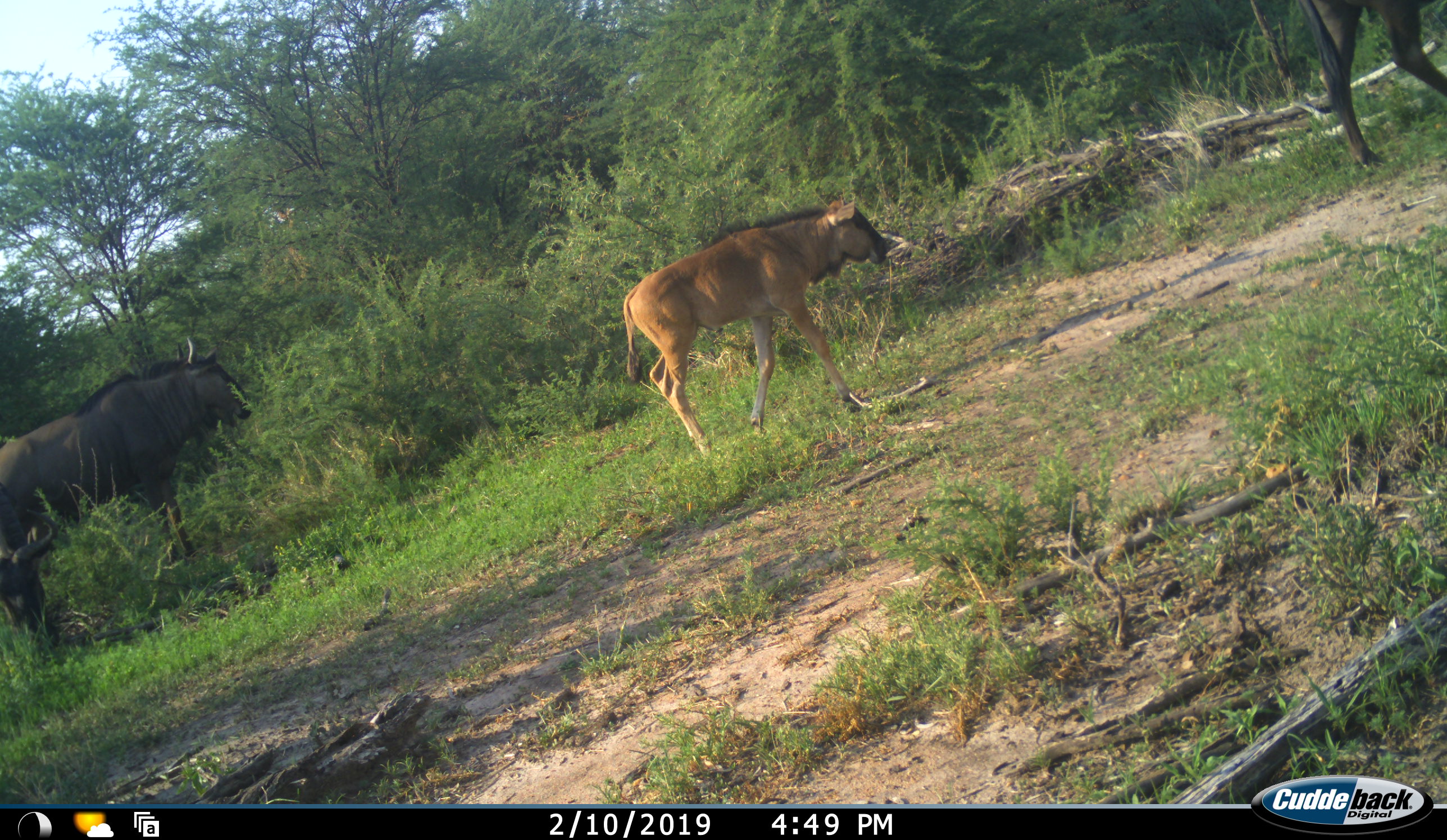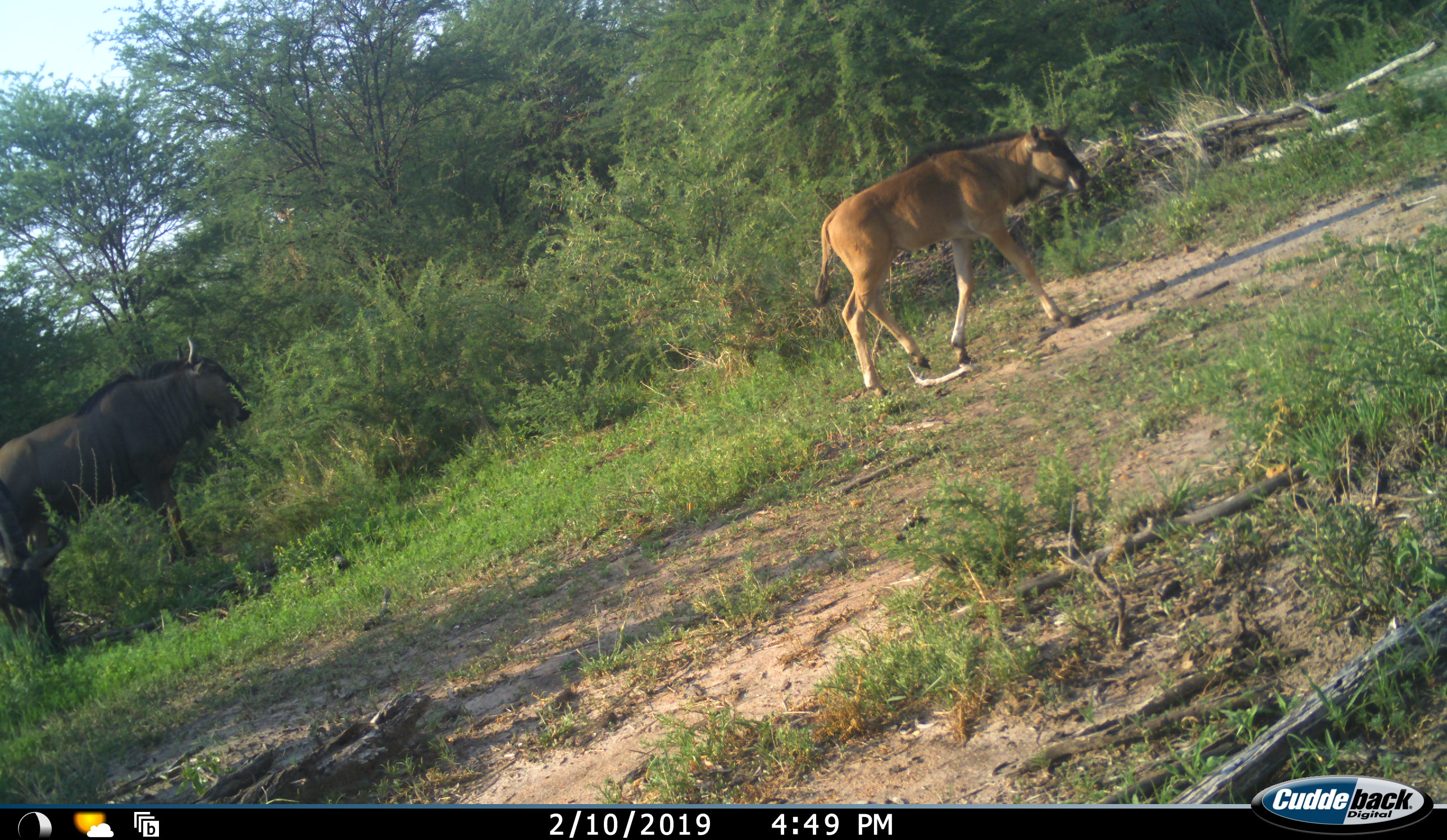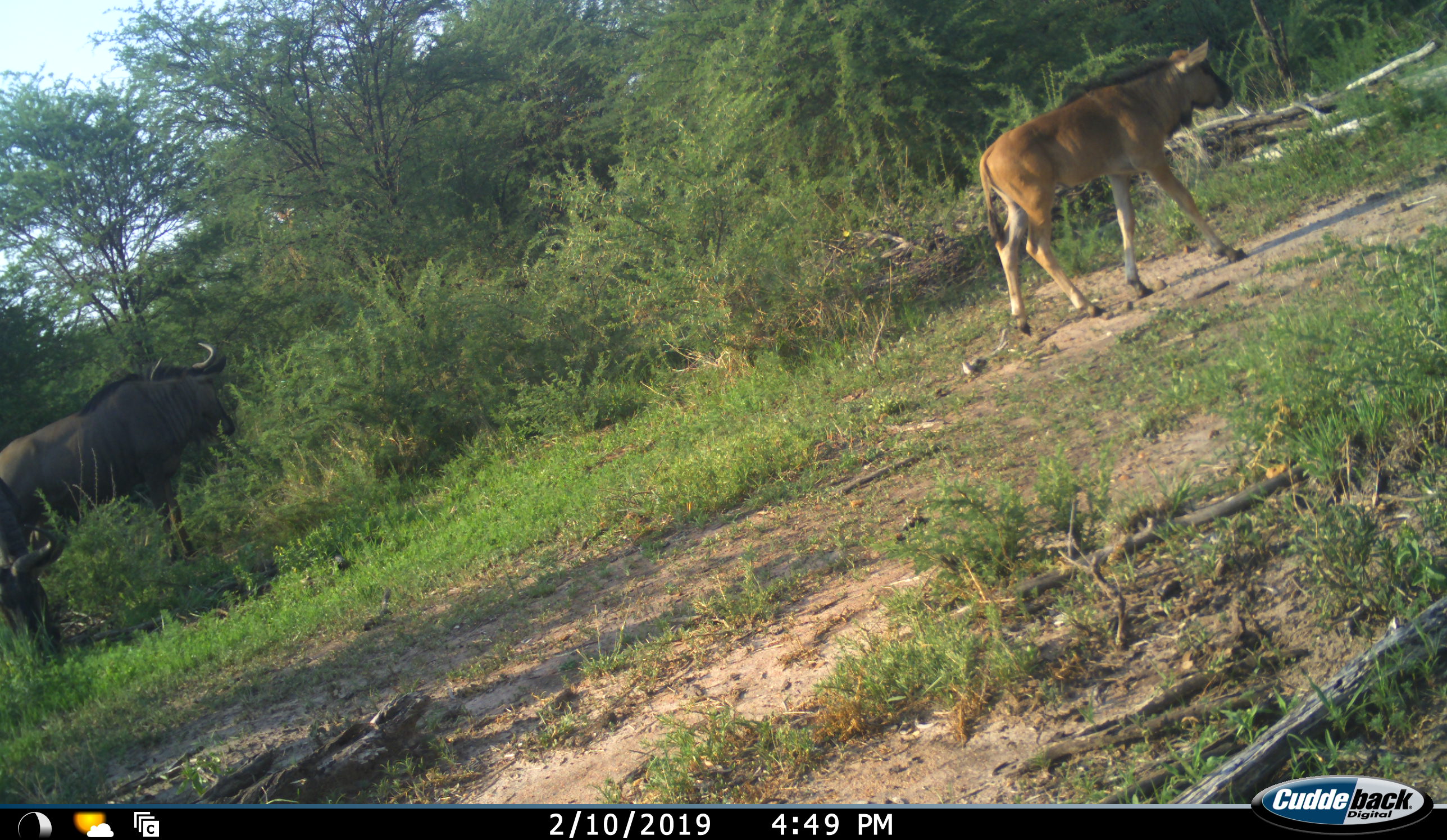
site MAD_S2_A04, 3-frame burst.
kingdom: Animalia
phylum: Chordata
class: Mammalia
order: Artiodactyla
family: Bovidae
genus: Connochaetes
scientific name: Connochaetes taurinus taurinus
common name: blue wildebeest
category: wildebeestblue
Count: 3.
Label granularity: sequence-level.